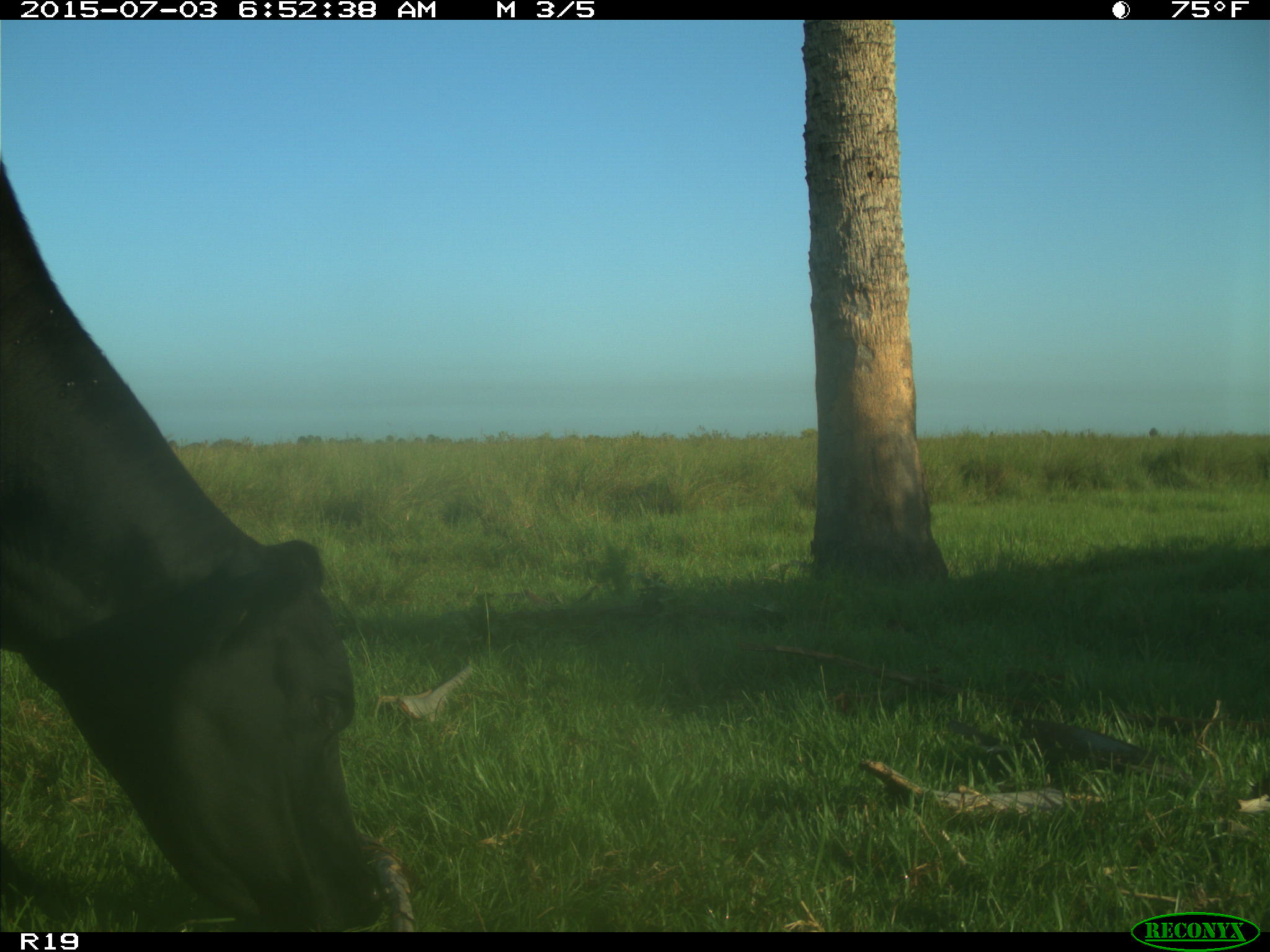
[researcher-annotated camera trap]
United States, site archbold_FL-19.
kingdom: Animalia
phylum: Chordata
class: Mammalia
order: Artiodactyla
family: Bovidae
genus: Bos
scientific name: Bos taurus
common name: domestic cow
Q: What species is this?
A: Bos taurus (domestic cow).